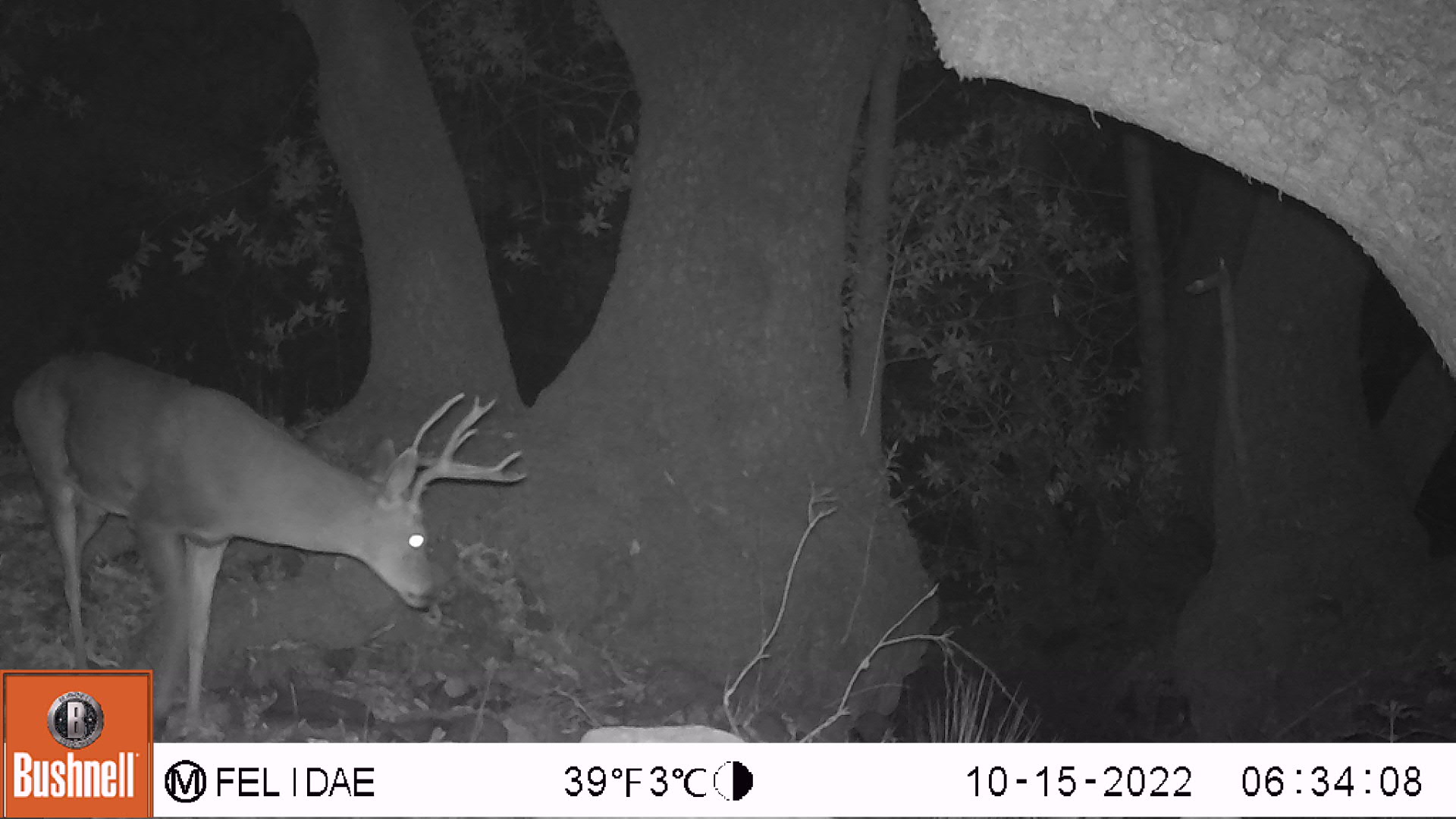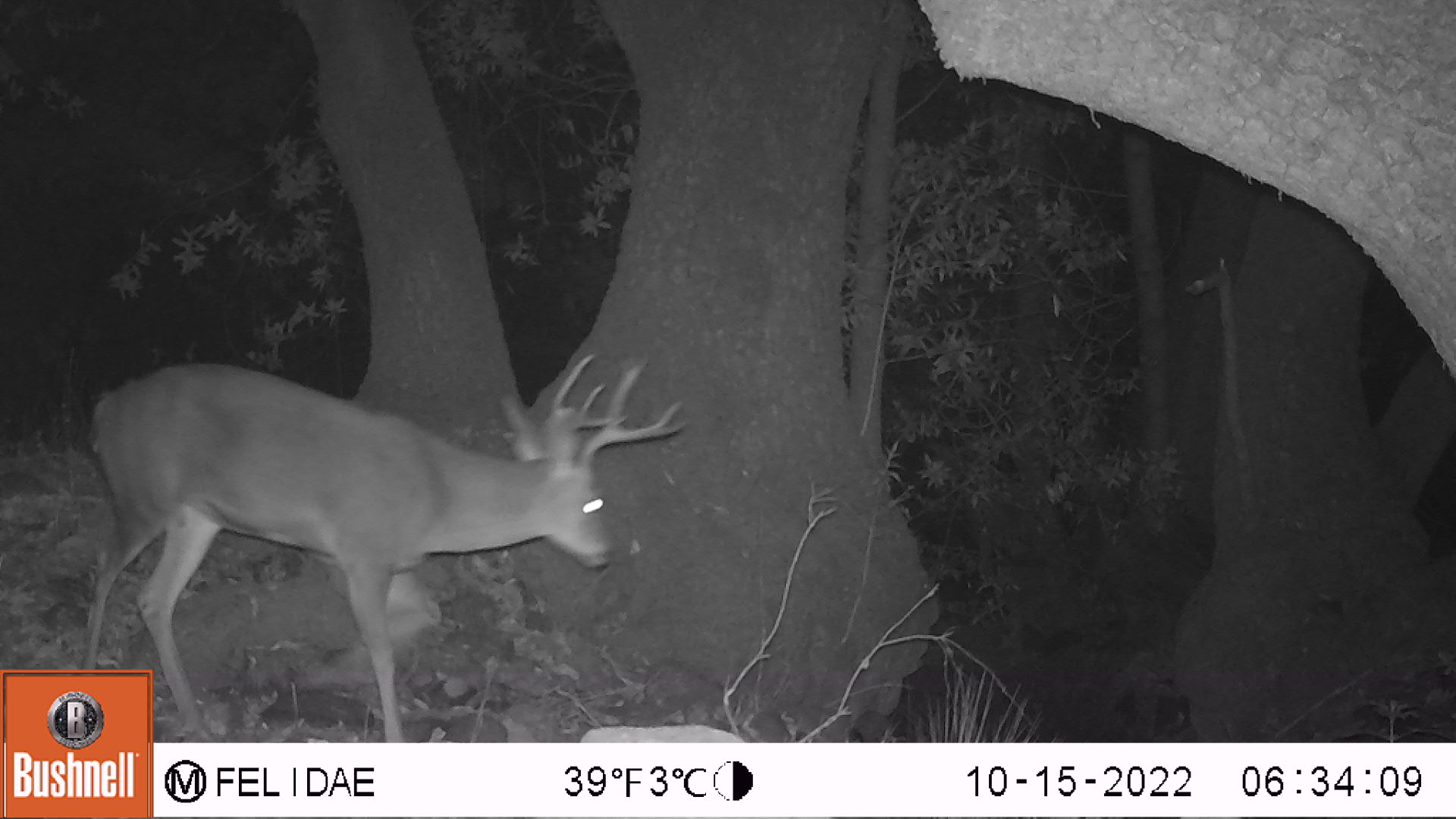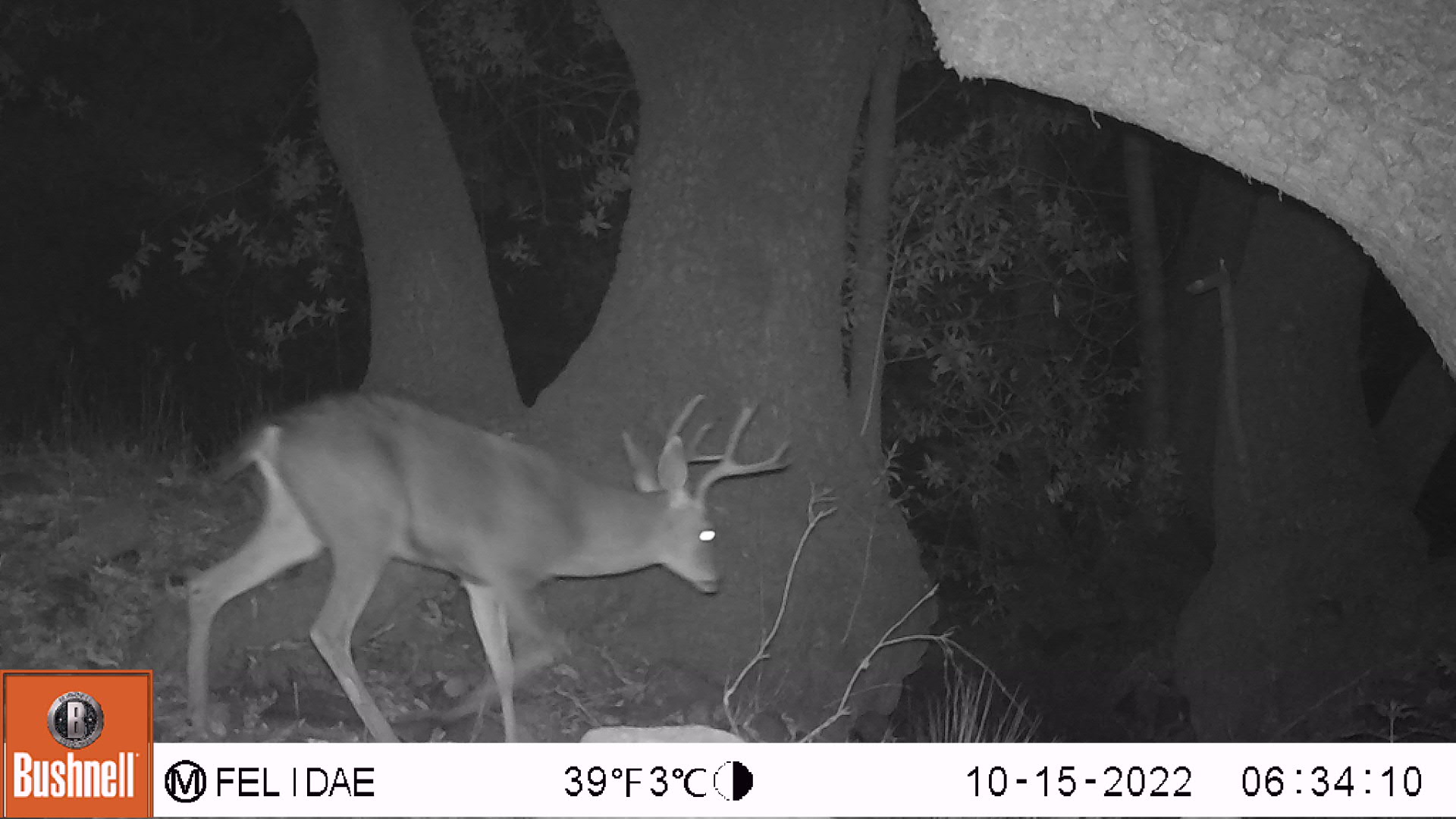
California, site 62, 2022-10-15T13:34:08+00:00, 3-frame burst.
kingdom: Animalia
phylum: Chordata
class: Mammalia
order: Artiodactyla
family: Cervidae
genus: Odocoileus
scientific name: Odocoileus hemionus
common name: mule deer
Mule deer (Odocoileus hemionus).